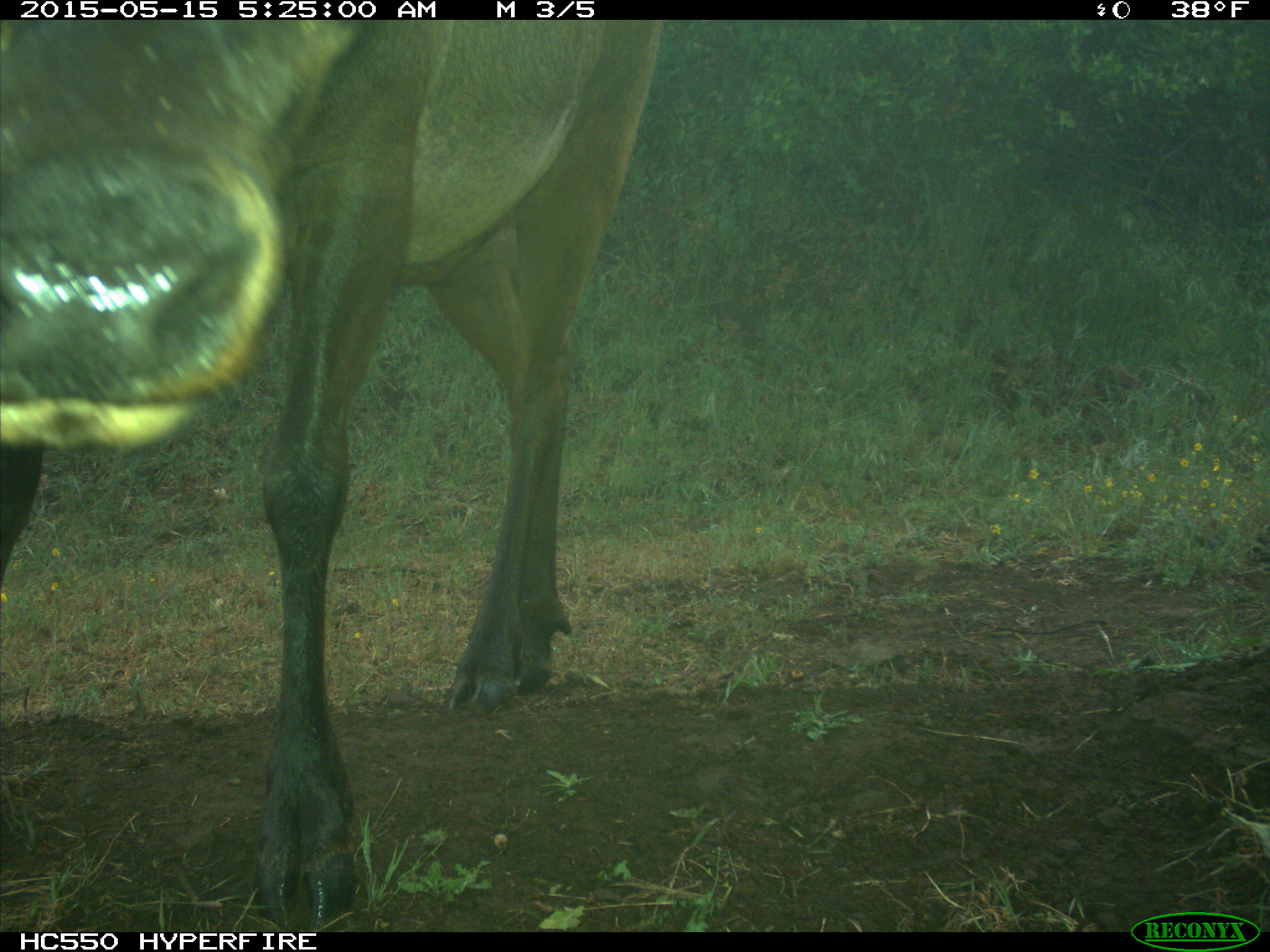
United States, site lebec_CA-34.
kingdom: Animalia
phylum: Chordata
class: Mammalia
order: Artiodactyla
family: Cervidae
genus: Cervus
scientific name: Cervus canadensis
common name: elk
Cervus canadensis (elk).